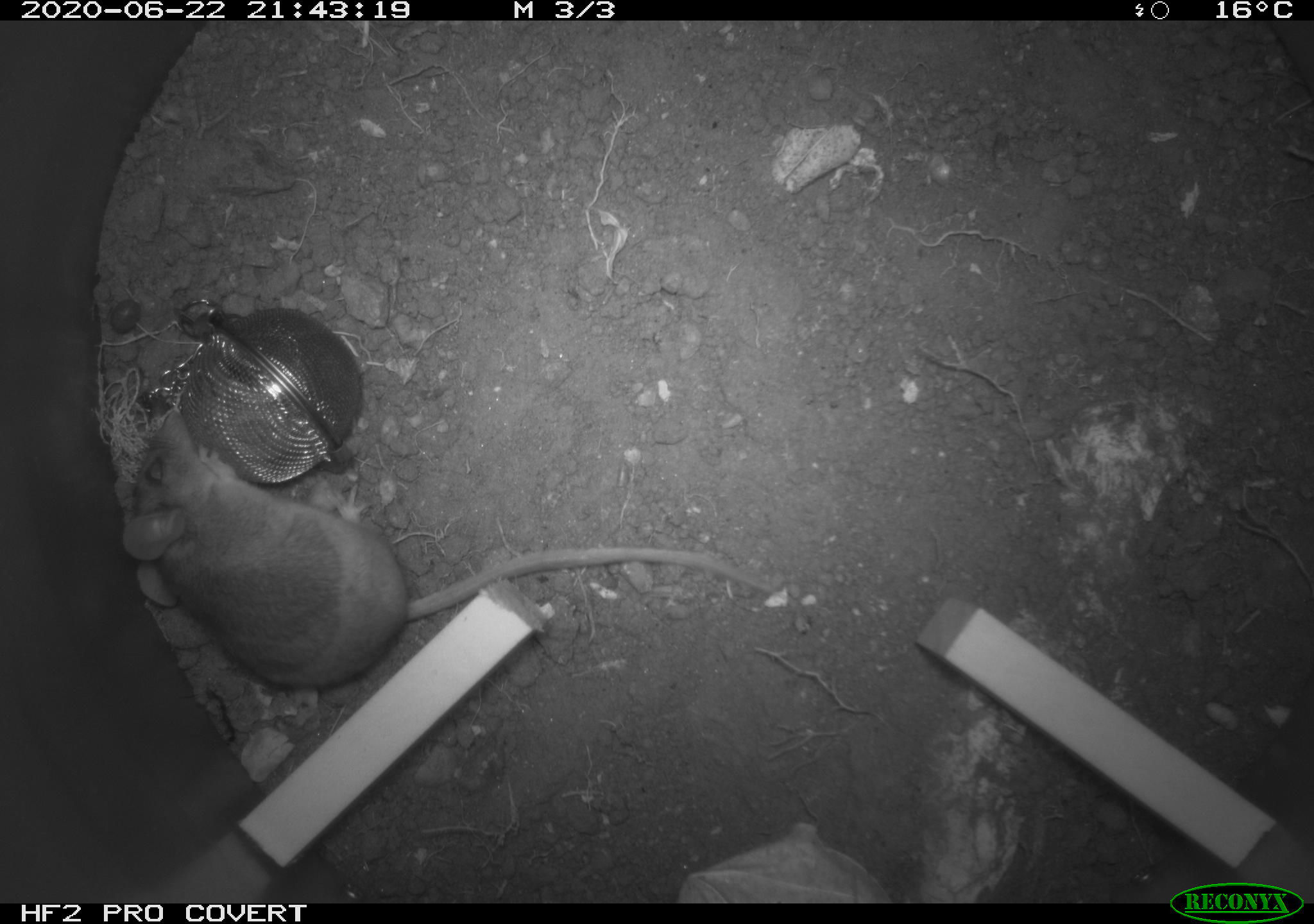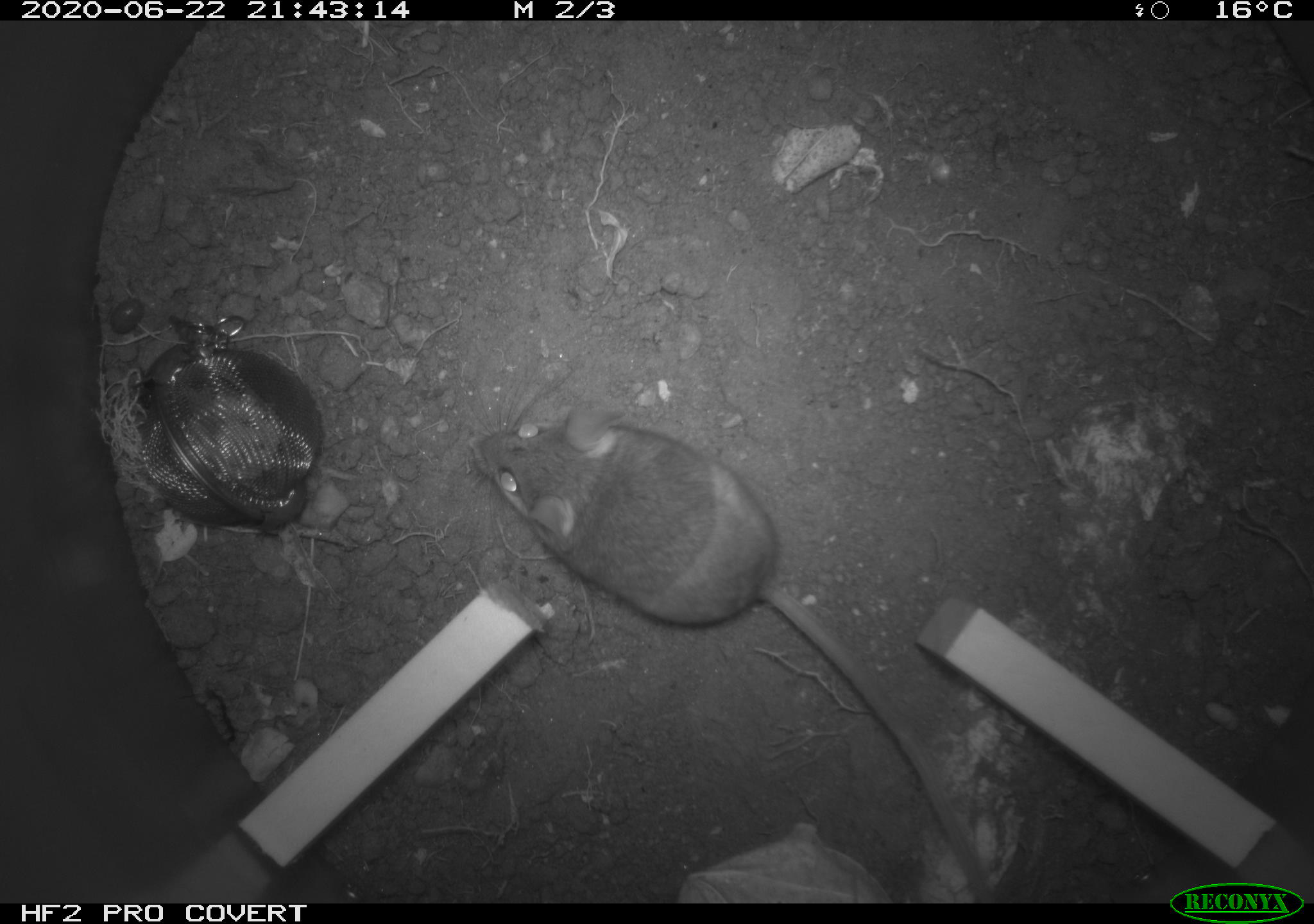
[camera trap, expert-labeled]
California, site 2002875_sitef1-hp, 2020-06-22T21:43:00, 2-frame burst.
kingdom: Animalia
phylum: Chordata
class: Mammalia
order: Rodentia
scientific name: Rodentia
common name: mouse species